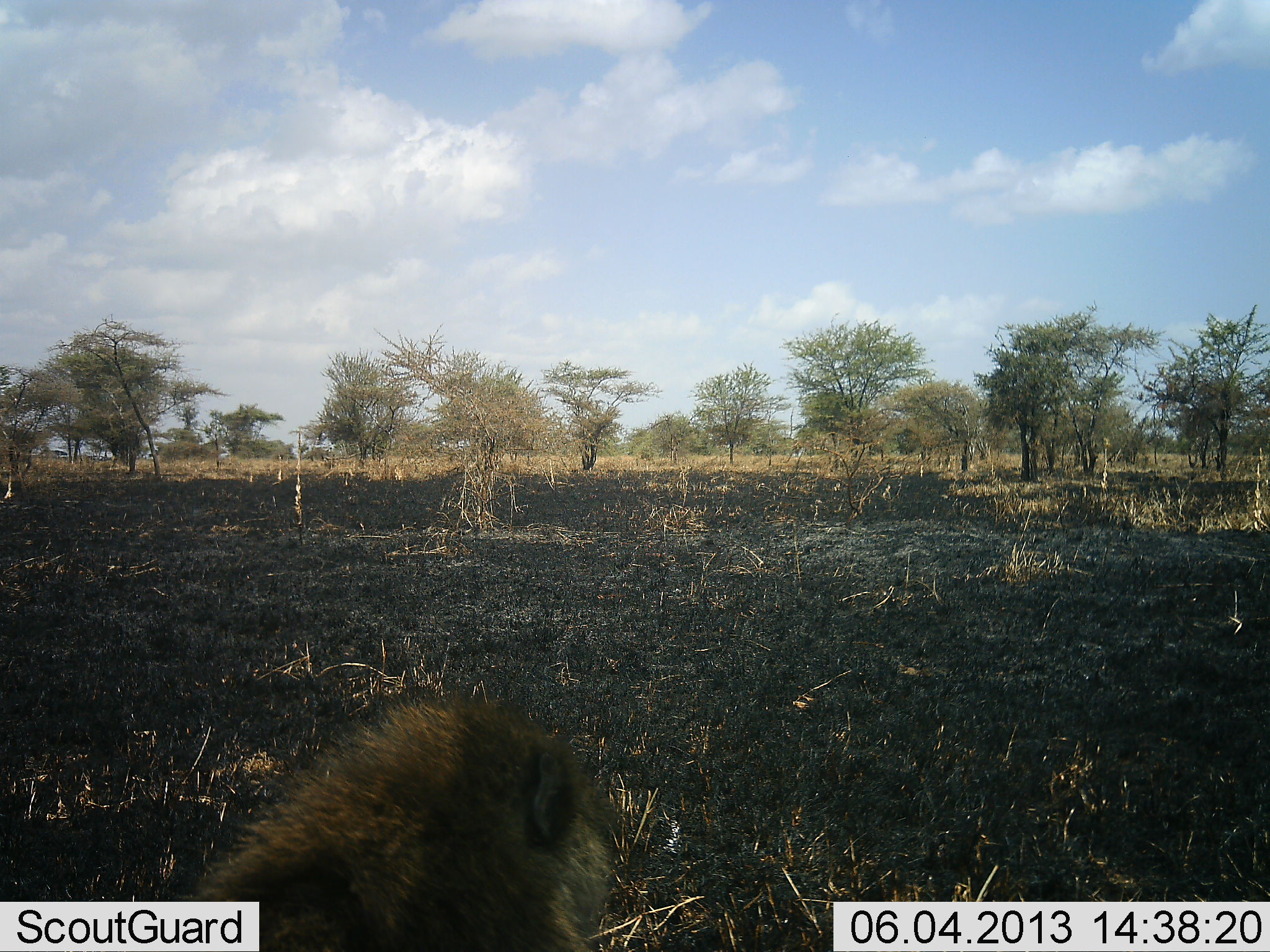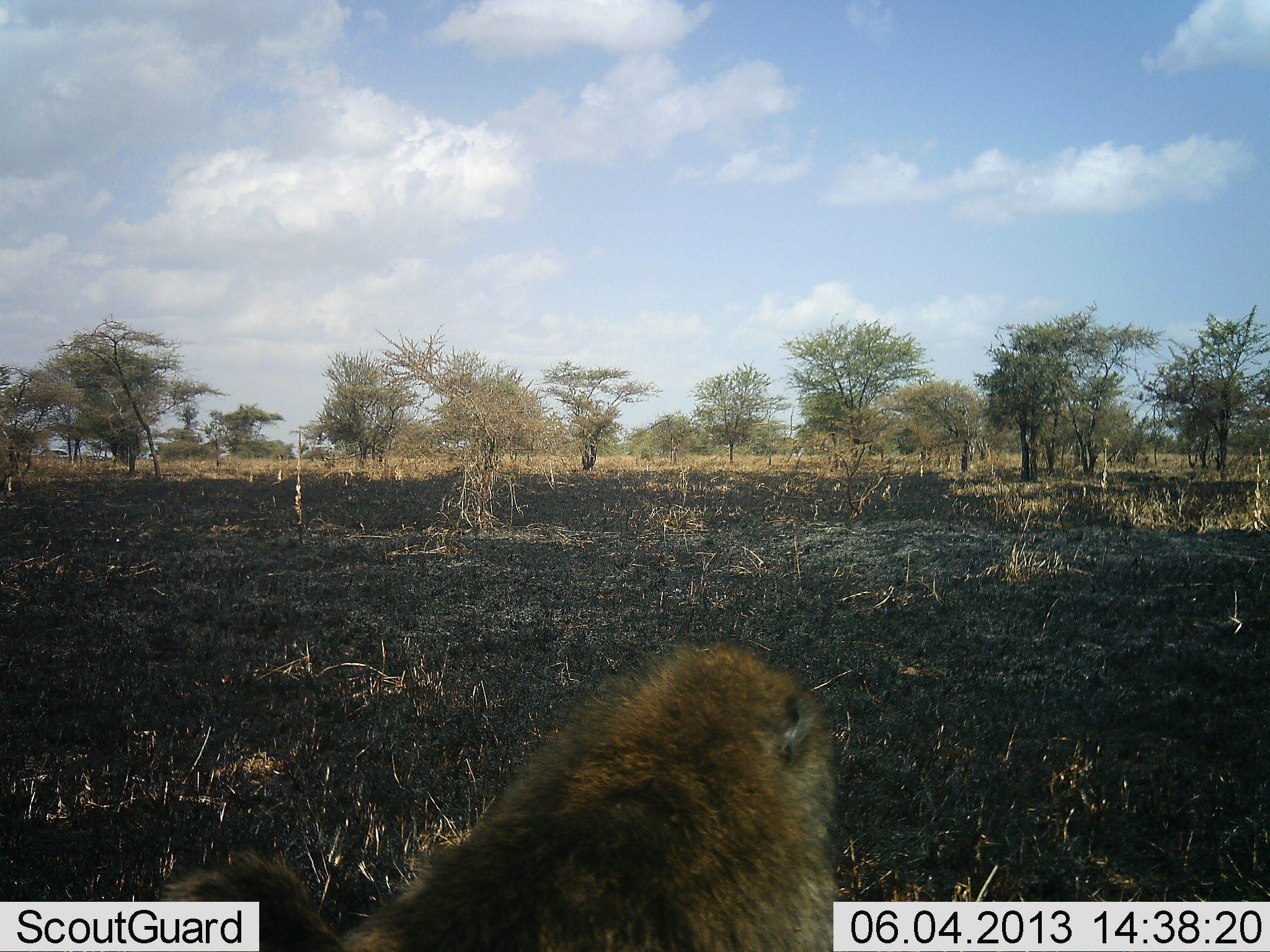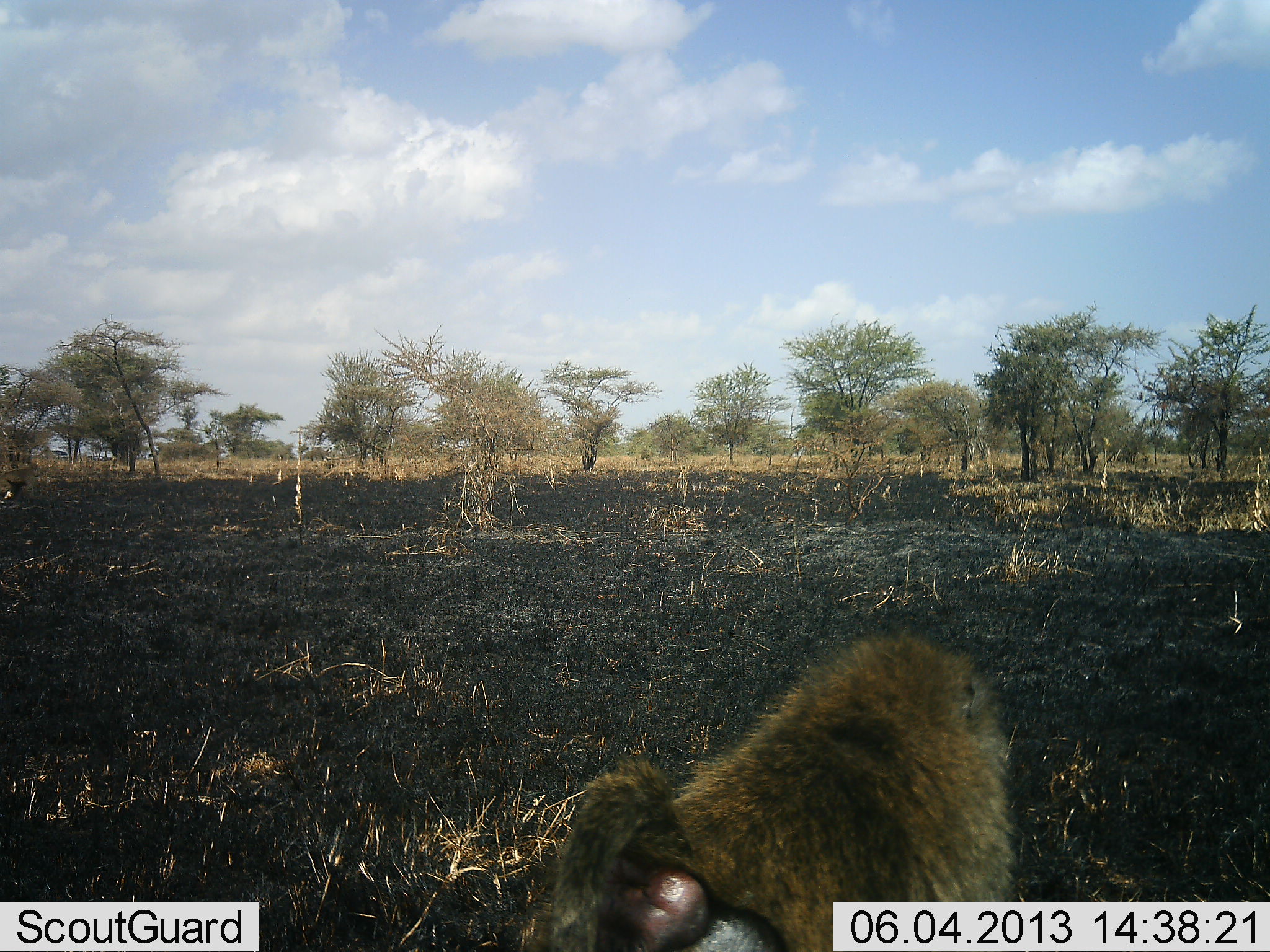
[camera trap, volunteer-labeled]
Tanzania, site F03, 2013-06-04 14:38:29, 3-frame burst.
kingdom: Animalia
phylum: Chordata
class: Mammalia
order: Primates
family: Cercopithecidae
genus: Papio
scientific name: Papio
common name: baboon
Baboon (Papio), count 1. Behavior (volunteer vote fractions): standing 14%, resting 0%, moving 90%, interacting 0%. Young present (vote fraction): 0%. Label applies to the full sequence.